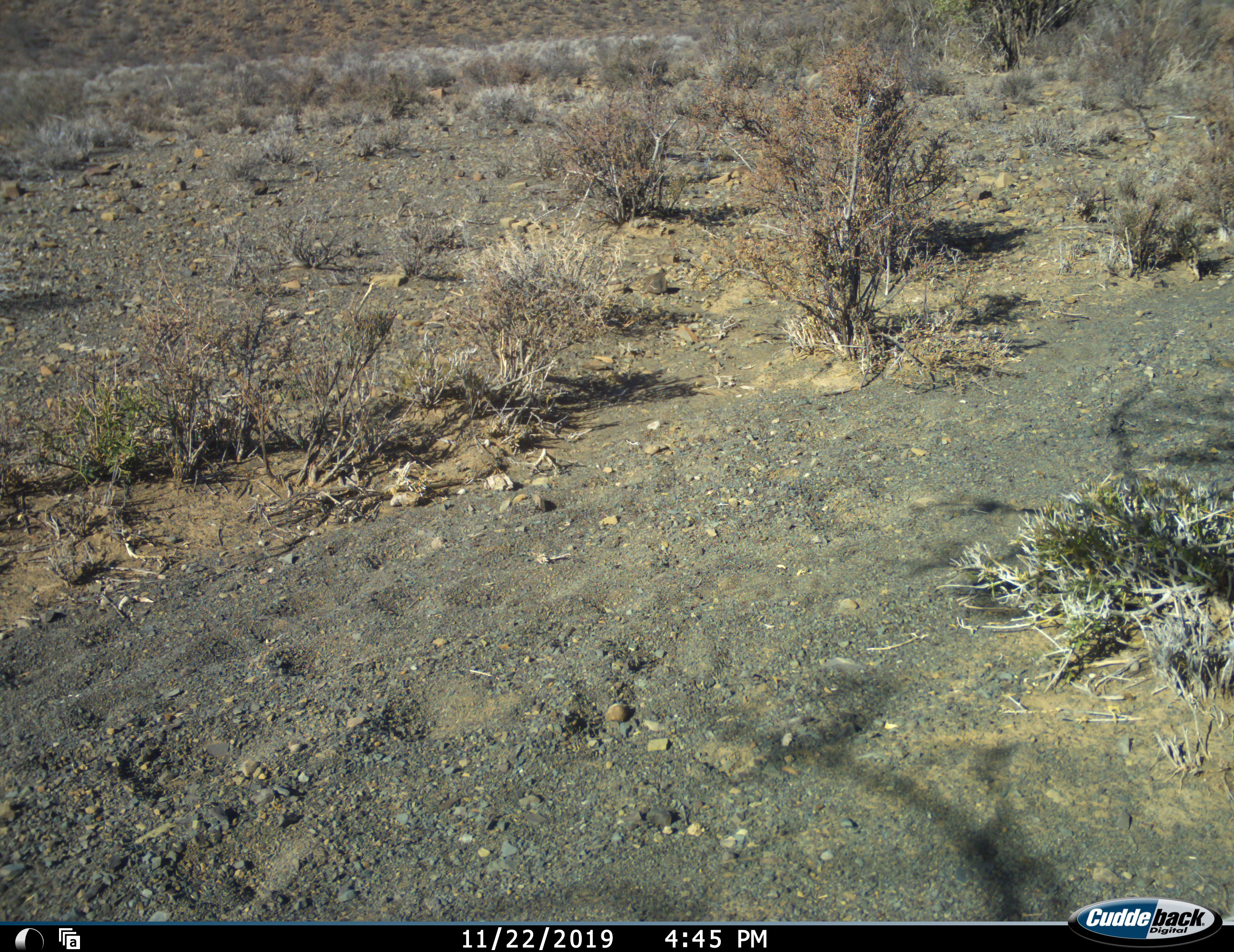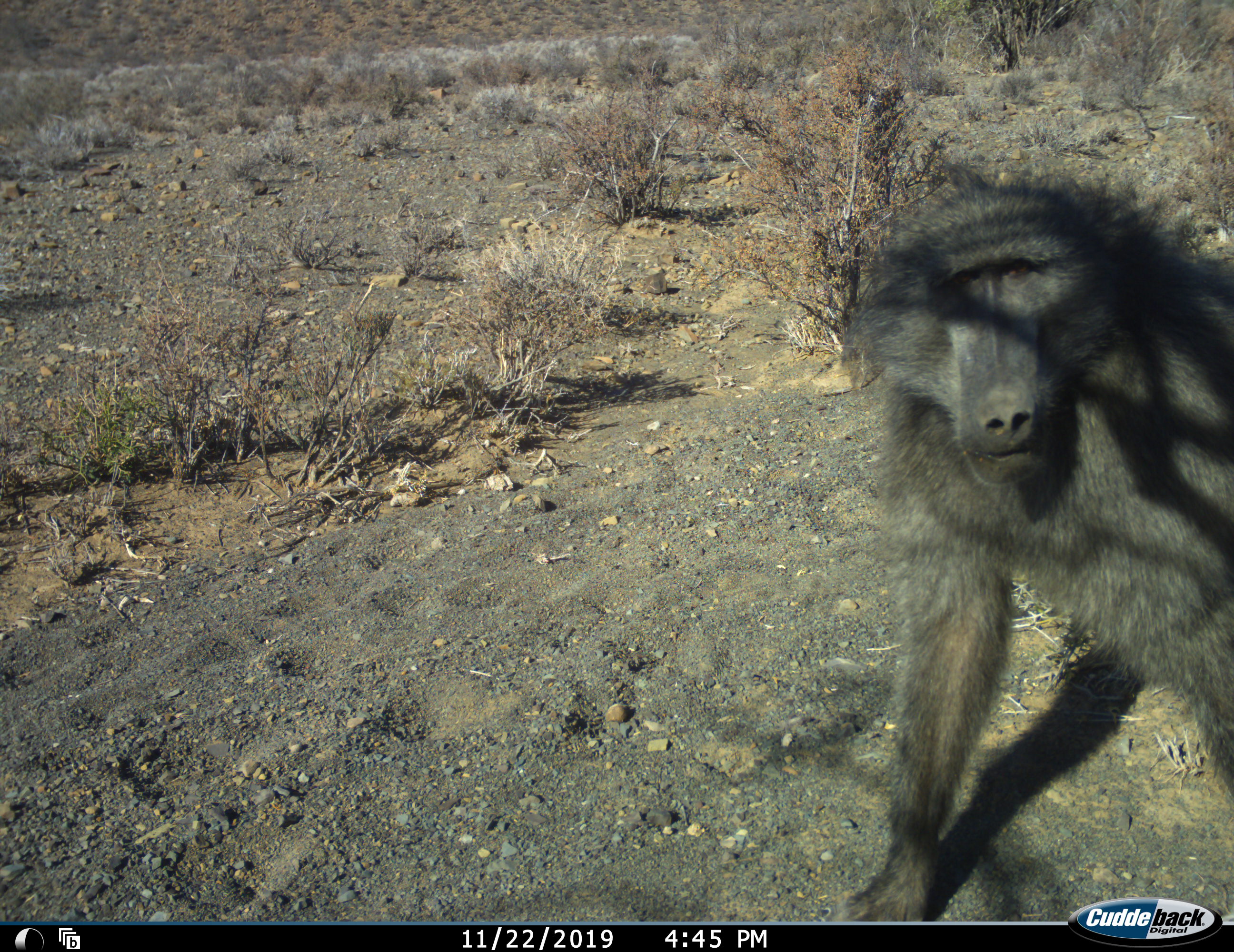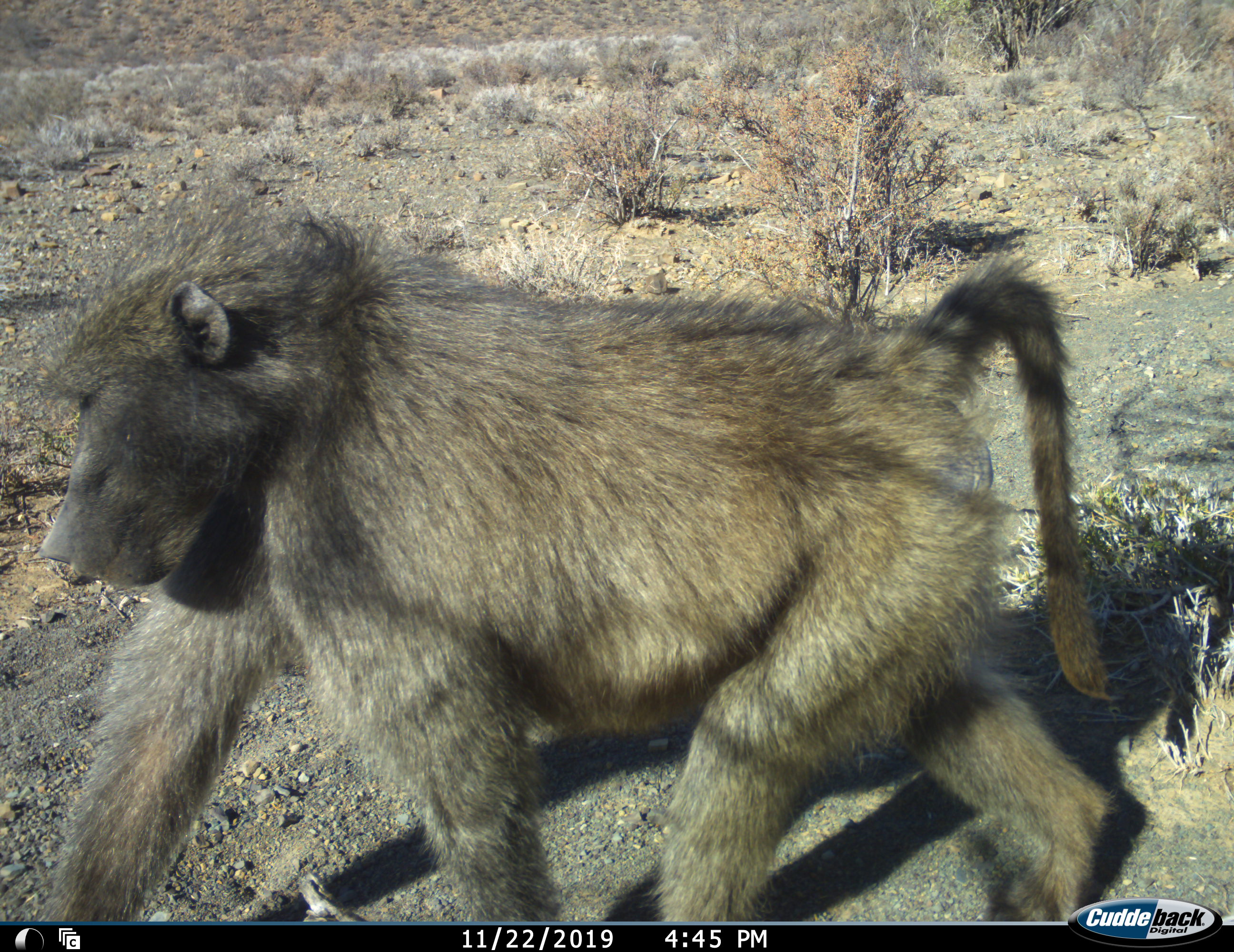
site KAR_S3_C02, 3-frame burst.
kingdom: Animalia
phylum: Chordata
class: Mammalia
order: Primates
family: Cercopithecidae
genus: Papio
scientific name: Papio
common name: baboon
Baboon (Papio), count 1. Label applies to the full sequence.